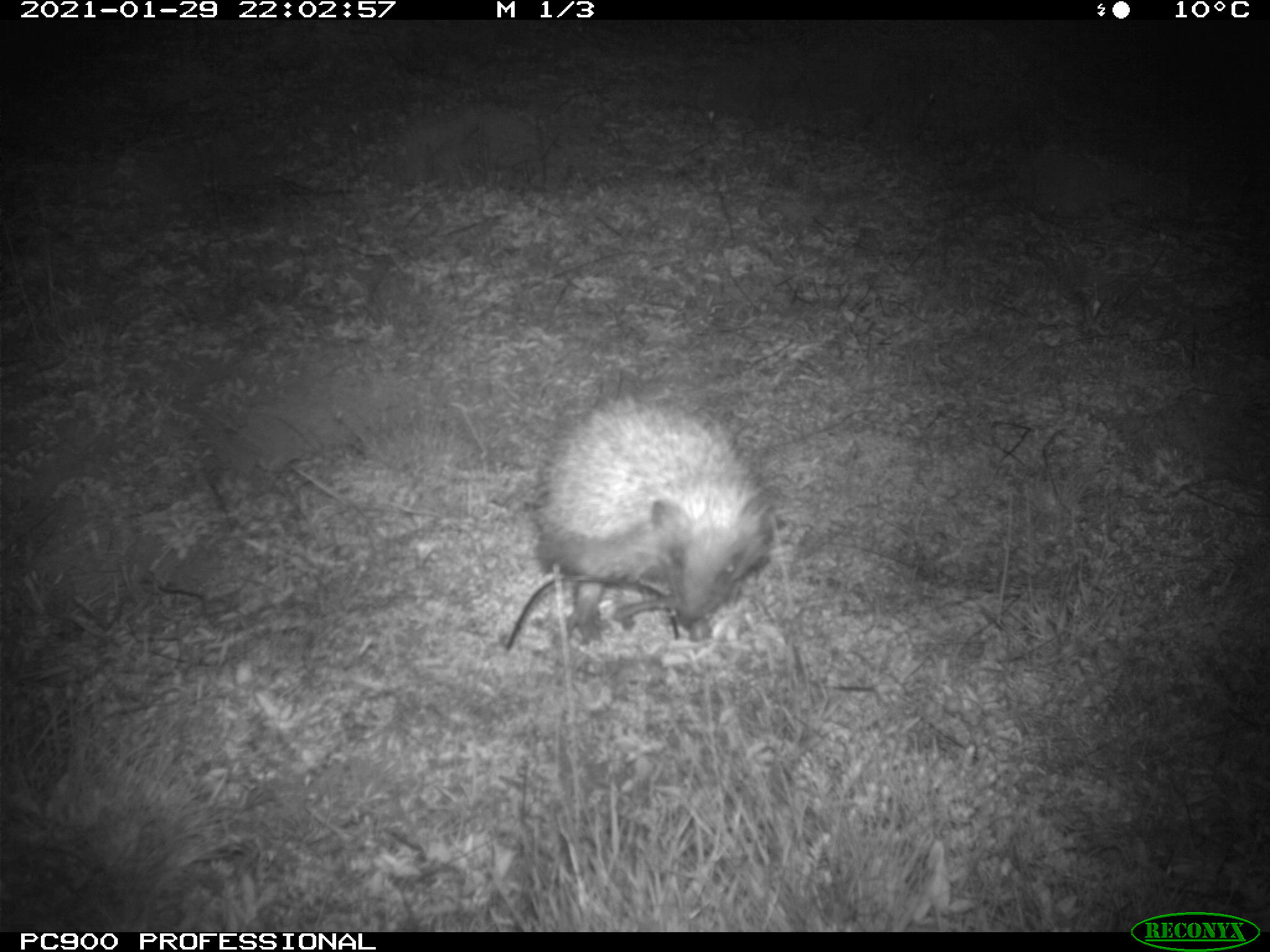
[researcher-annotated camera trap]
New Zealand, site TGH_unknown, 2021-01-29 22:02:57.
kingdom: Animalia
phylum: Chordata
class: Mammalia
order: Eulipotyphla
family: Erinaceidae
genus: Erinaceus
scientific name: Erinaceus europaeus europaeus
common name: european hedgehog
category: hedgehog